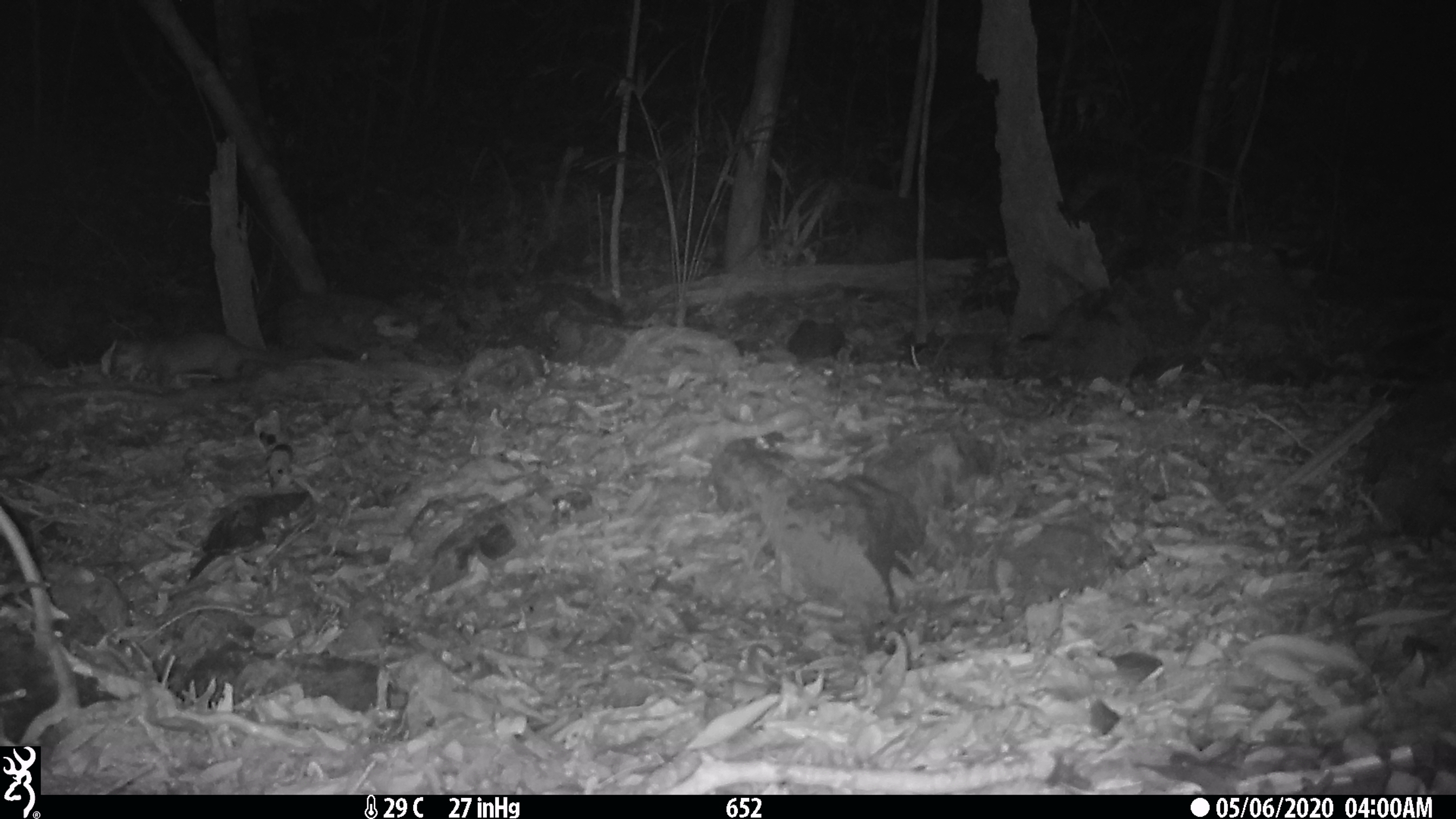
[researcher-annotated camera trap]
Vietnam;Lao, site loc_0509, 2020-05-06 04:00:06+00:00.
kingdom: Animalia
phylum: Chordata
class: Mammalia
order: Carnivora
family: Mustelidae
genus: Melogale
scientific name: Melogale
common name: ferret badger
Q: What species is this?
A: Ferret badger (Melogale).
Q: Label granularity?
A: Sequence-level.